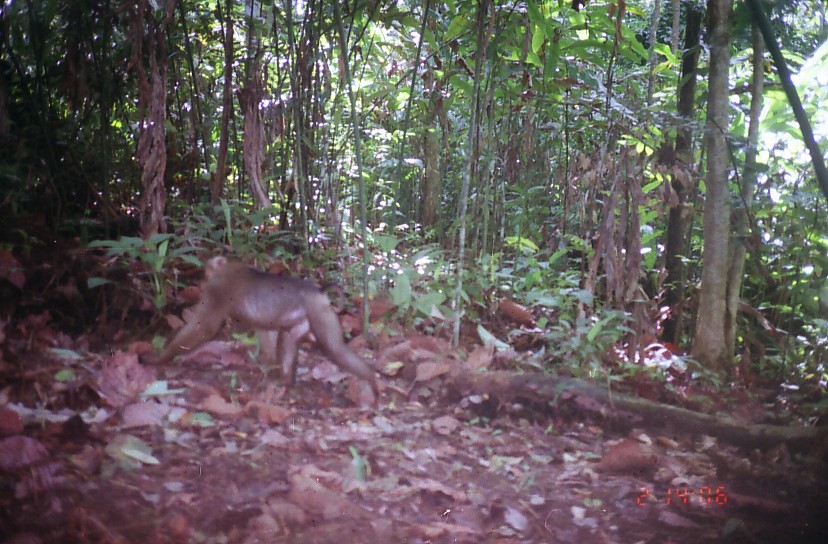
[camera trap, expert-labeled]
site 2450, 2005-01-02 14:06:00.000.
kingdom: Animalia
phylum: Chordata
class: Mammalia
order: Primates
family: Cercopithecidae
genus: Macaca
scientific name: Macaca nemestrina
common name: southern pig-tailed macaque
Macaca nemestrina (southern pig-tailed macaque), count 1.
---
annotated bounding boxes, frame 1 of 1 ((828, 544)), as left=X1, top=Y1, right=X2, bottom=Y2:
macaca nemestrina: left=139, top=254, right=381, bottom=410